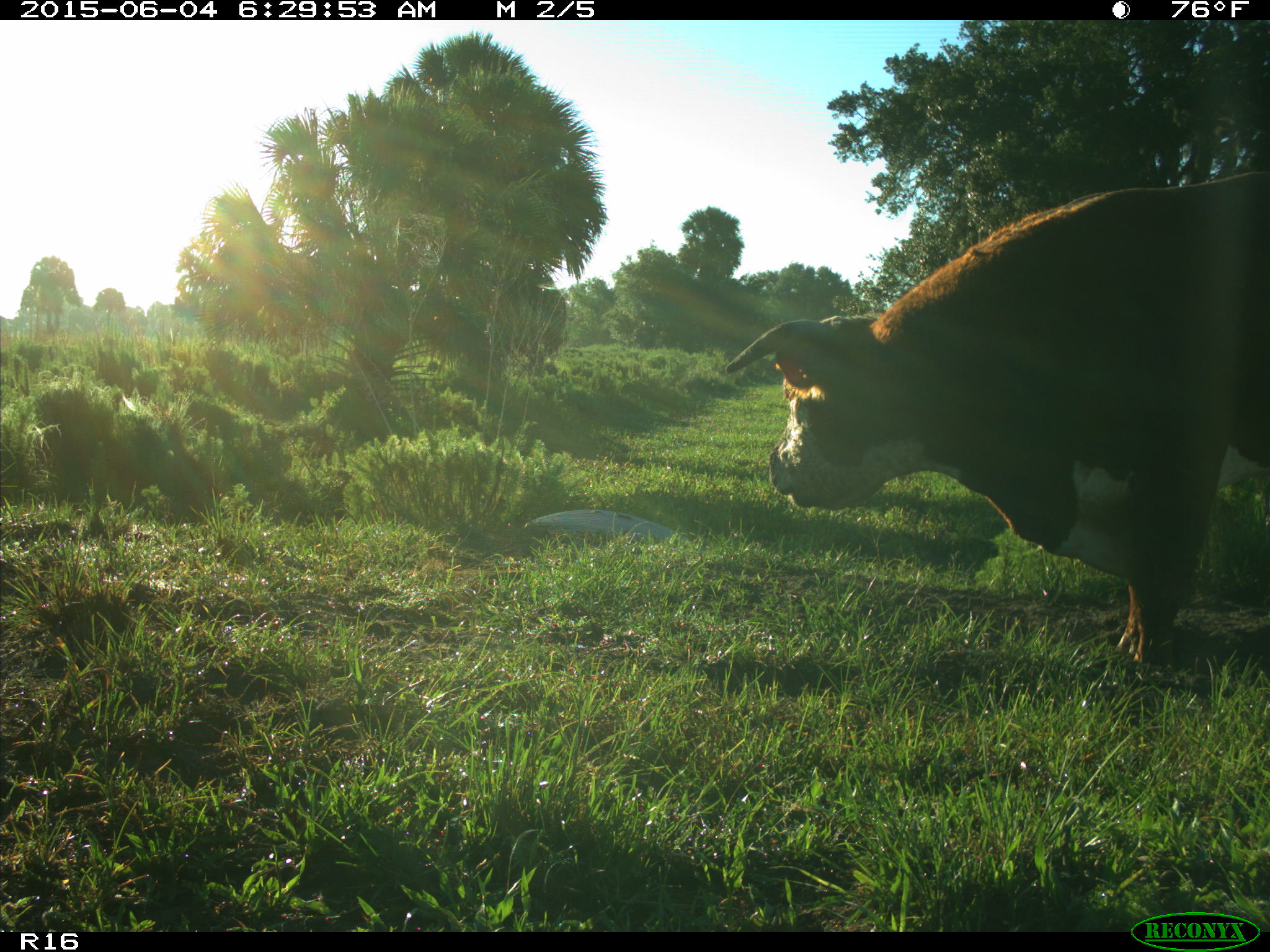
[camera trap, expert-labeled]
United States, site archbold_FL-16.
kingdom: Animalia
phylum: Chordata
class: Mammalia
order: Artiodactyla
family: Bovidae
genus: Bos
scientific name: Bos taurus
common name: domestic cow